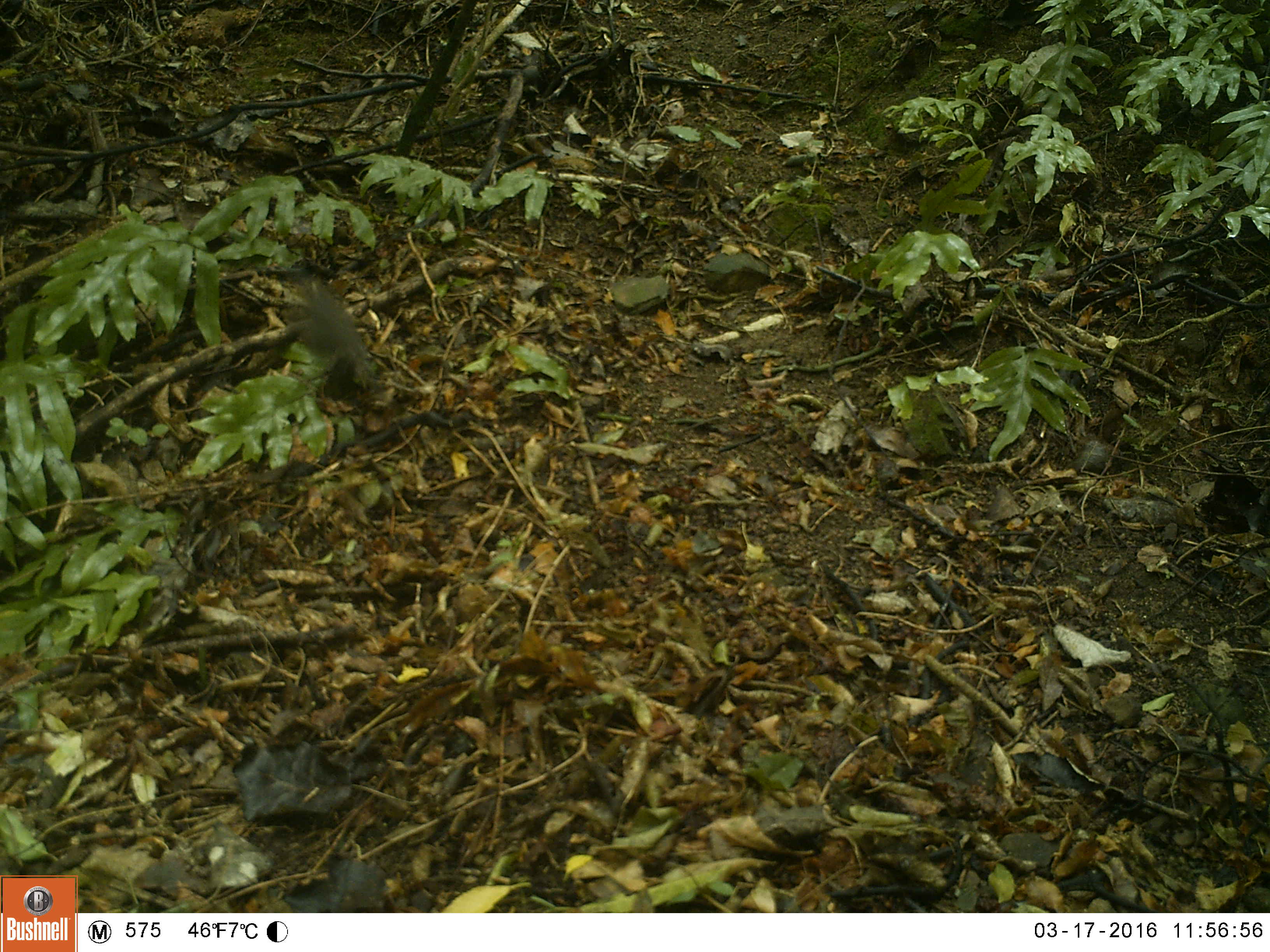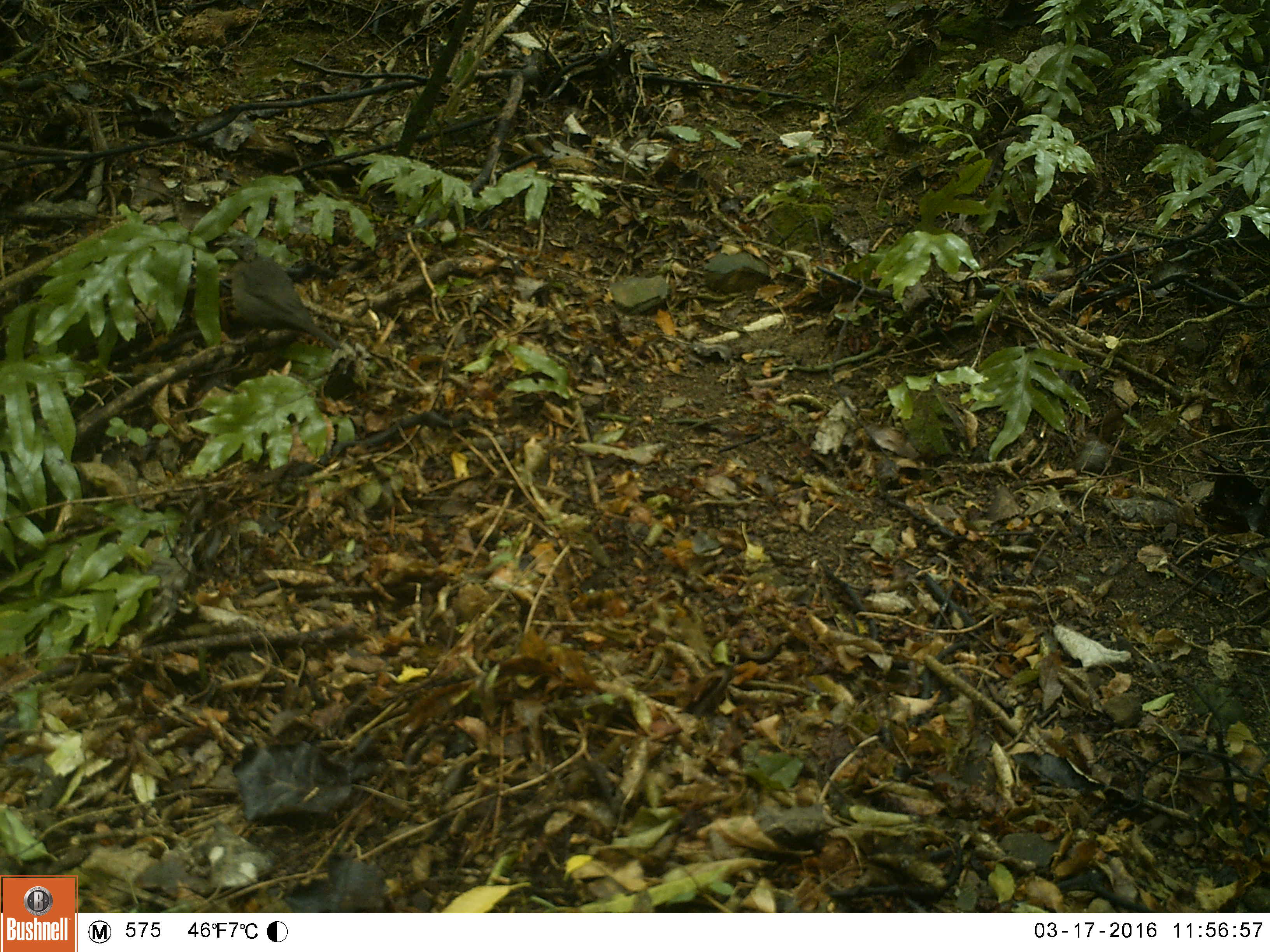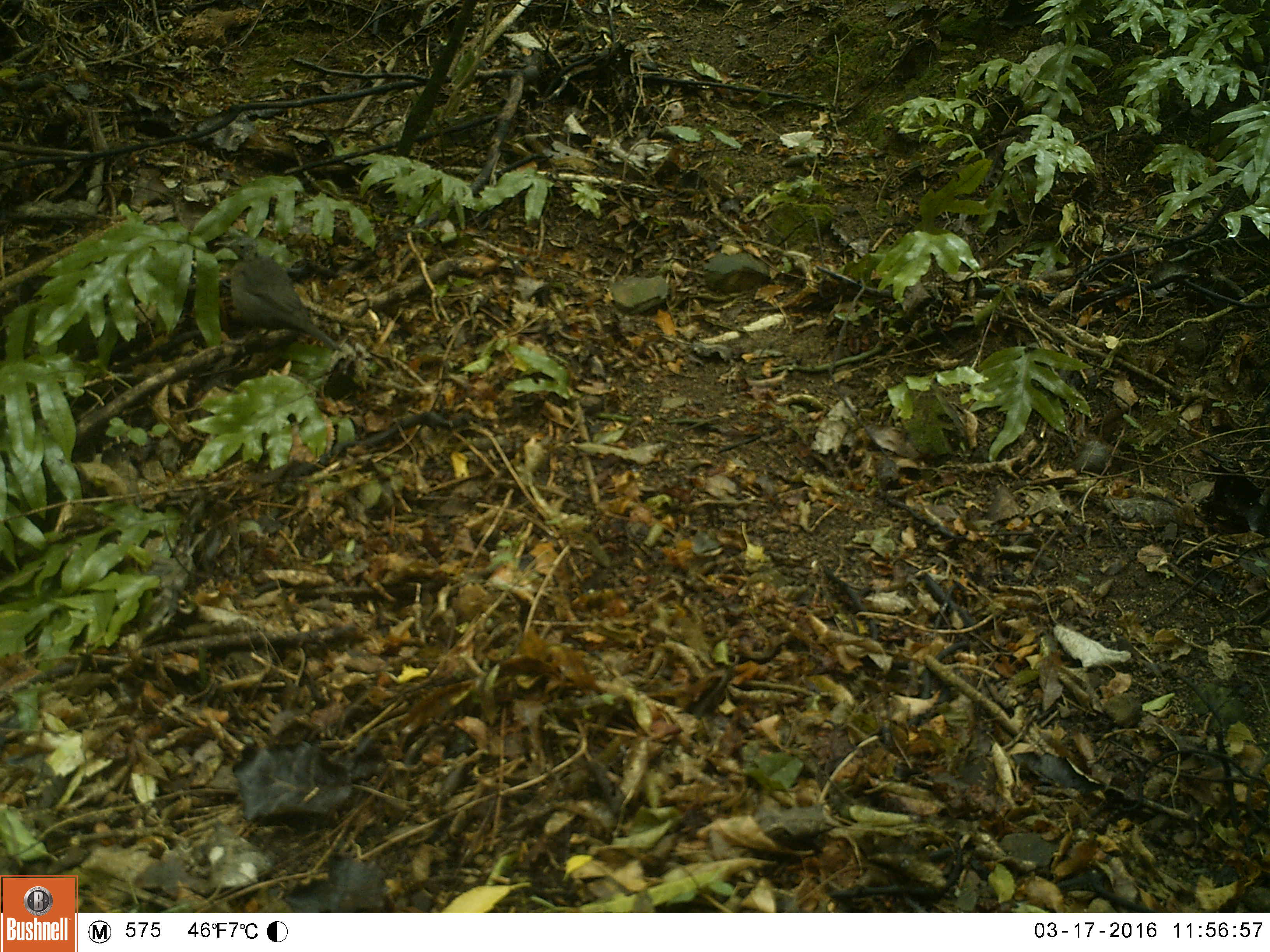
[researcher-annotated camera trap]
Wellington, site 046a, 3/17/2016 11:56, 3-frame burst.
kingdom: Animalia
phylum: Chordata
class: Aves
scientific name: Aves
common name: bird